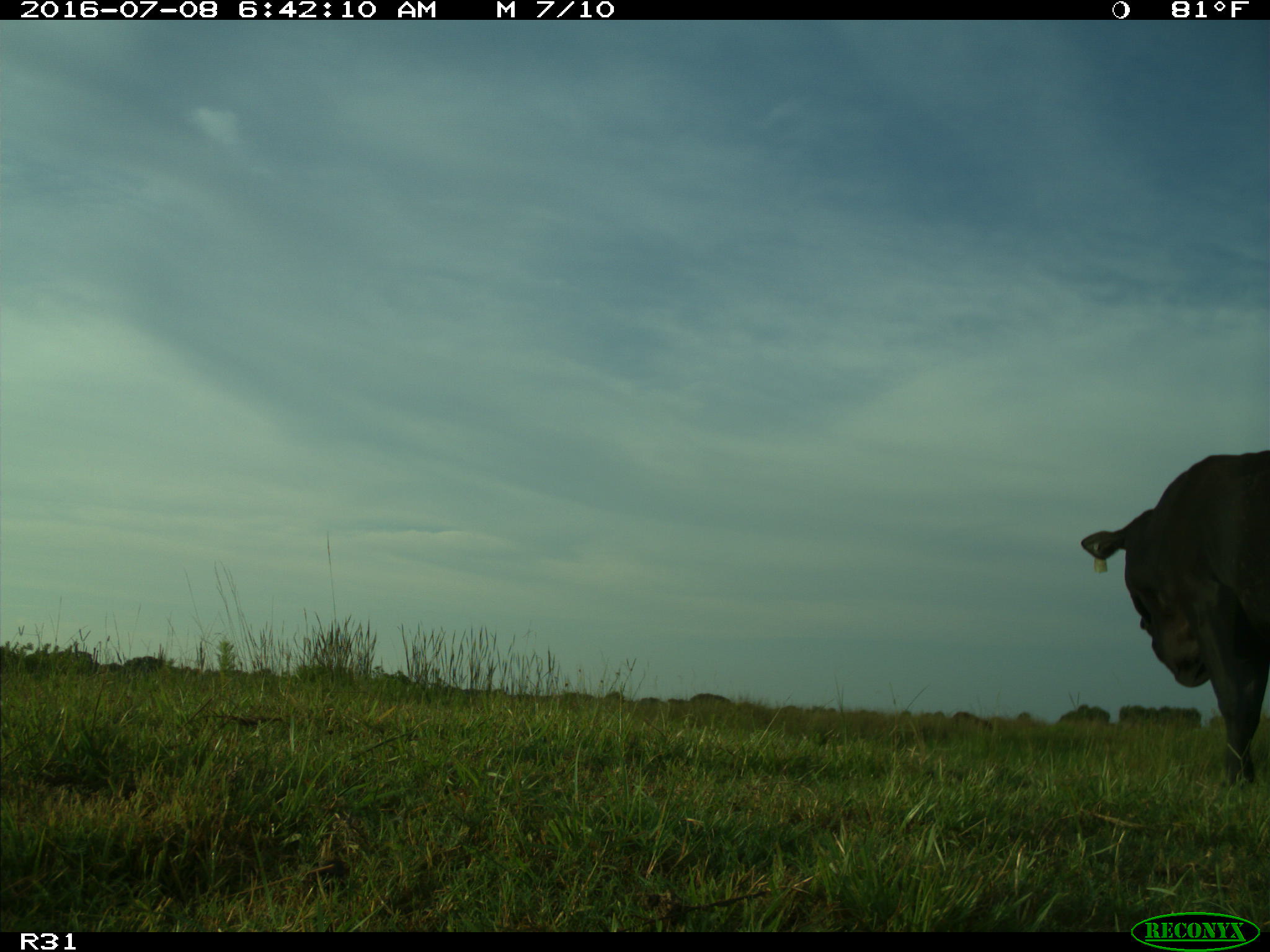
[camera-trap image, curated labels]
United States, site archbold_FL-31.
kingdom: Animalia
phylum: Chordata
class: Mammalia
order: Artiodactyla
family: Bovidae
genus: Bos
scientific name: Bos taurus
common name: domestic cow